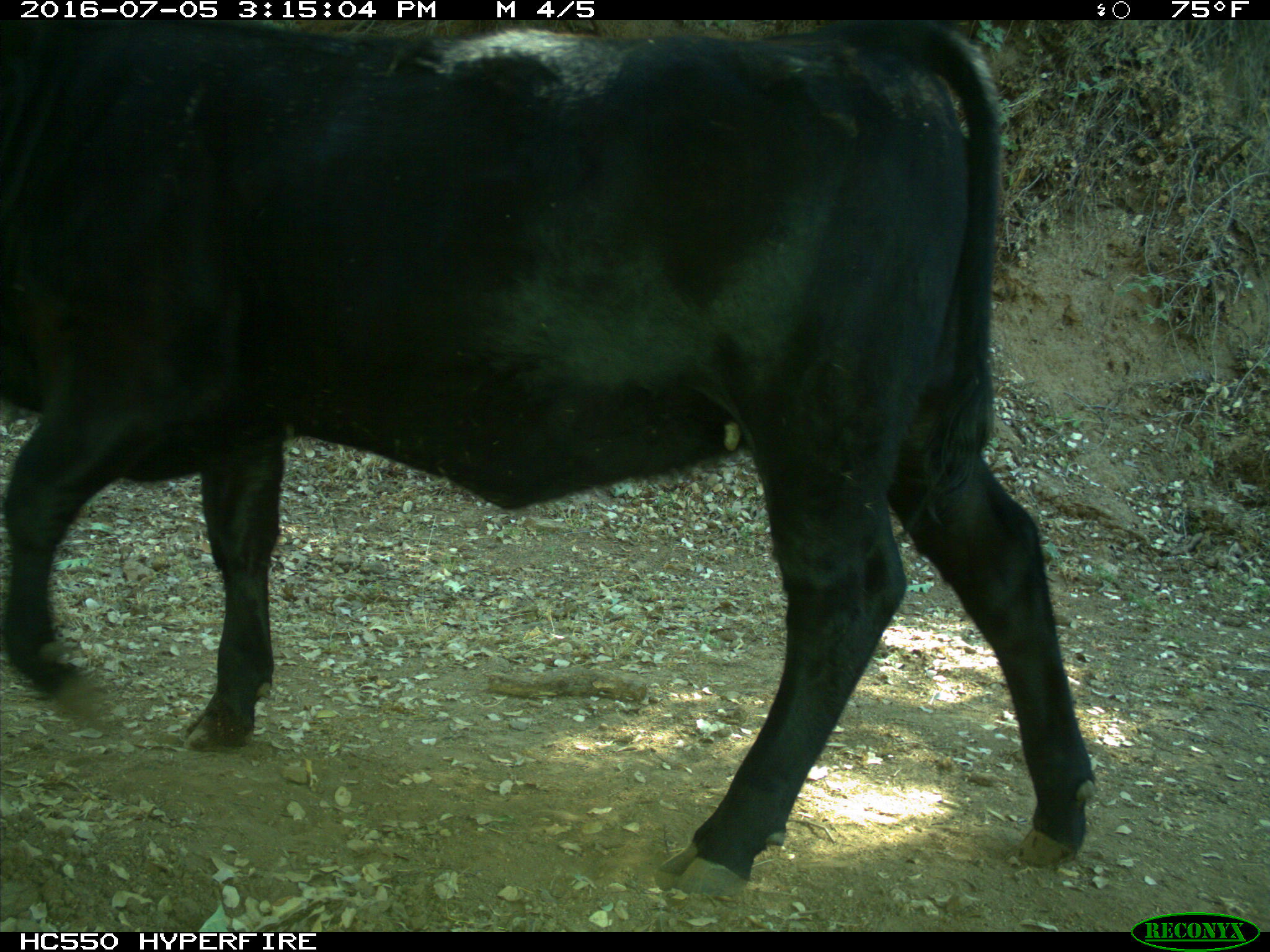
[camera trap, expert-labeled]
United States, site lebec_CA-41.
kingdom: Animalia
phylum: Chordata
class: Mammalia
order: Artiodactyla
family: Bovidae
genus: Bos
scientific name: Bos taurus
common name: domestic cow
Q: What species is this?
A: Bos taurus (domestic cow).